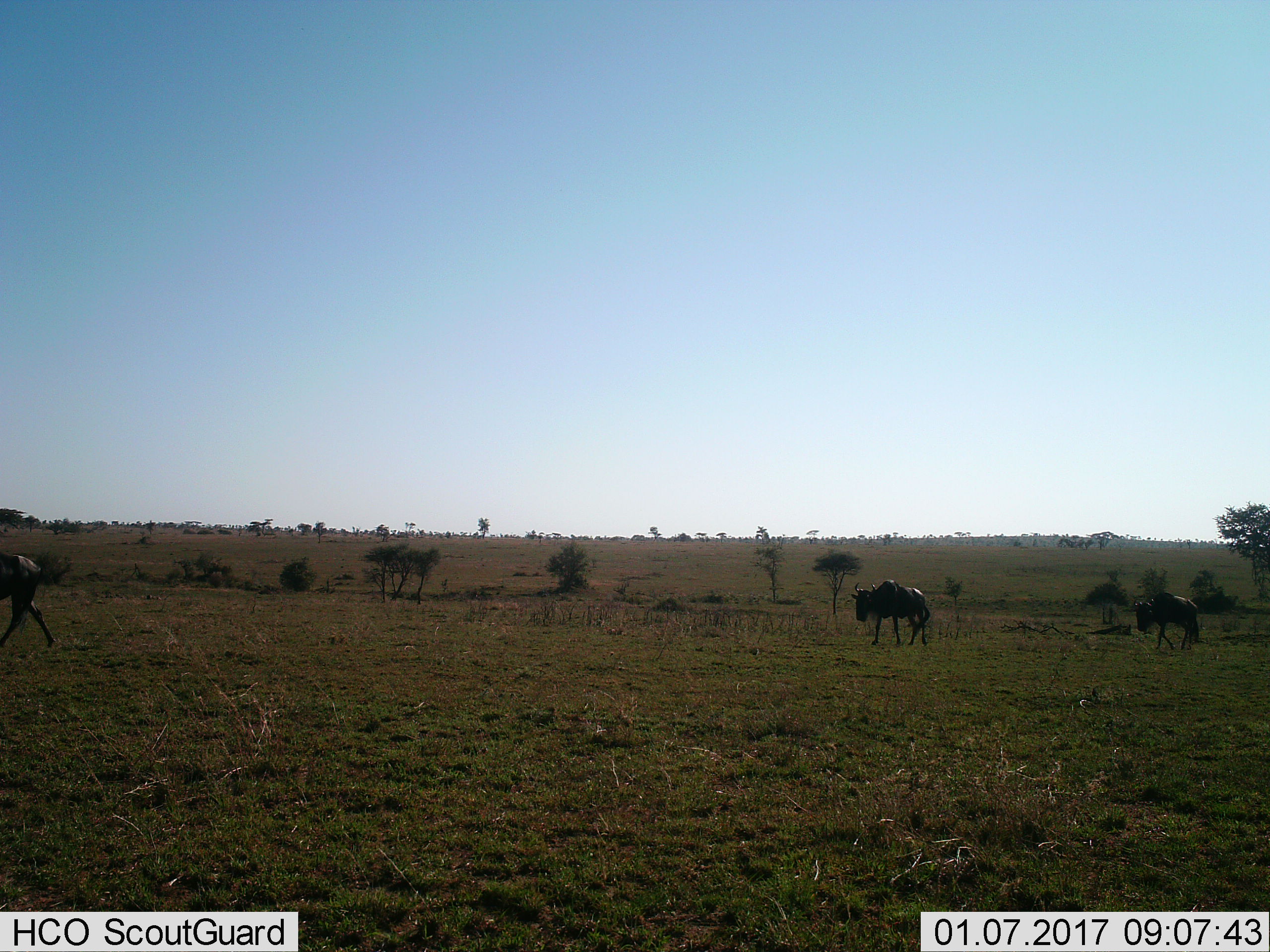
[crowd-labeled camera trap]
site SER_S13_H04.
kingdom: Animalia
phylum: Chordata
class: Mammalia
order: Artiodactyla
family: Bovidae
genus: Connochaetes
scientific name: Connochaetes taurinus taurinus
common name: blue wildebeest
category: wildebeestblue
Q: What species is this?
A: Wildebeestblue (blue wildebeest) (Connochaetes taurinus taurinus).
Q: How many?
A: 3.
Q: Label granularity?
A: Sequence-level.